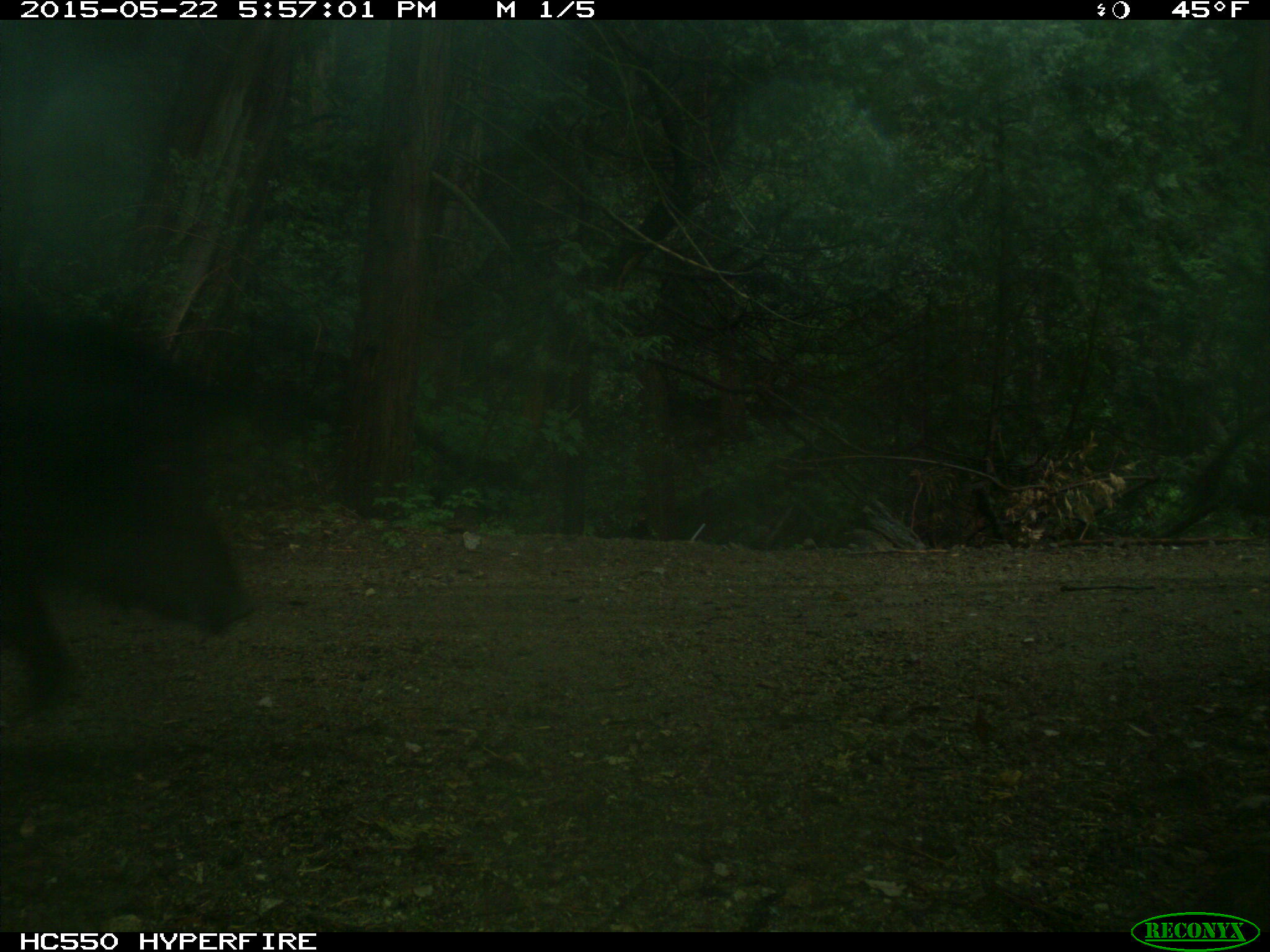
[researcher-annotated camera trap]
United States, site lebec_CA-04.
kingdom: Animalia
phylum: Chordata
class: Mammalia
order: Artiodactyla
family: Suidae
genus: Sus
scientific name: Sus scrofa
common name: wild boar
Sus scrofa (wild boar).